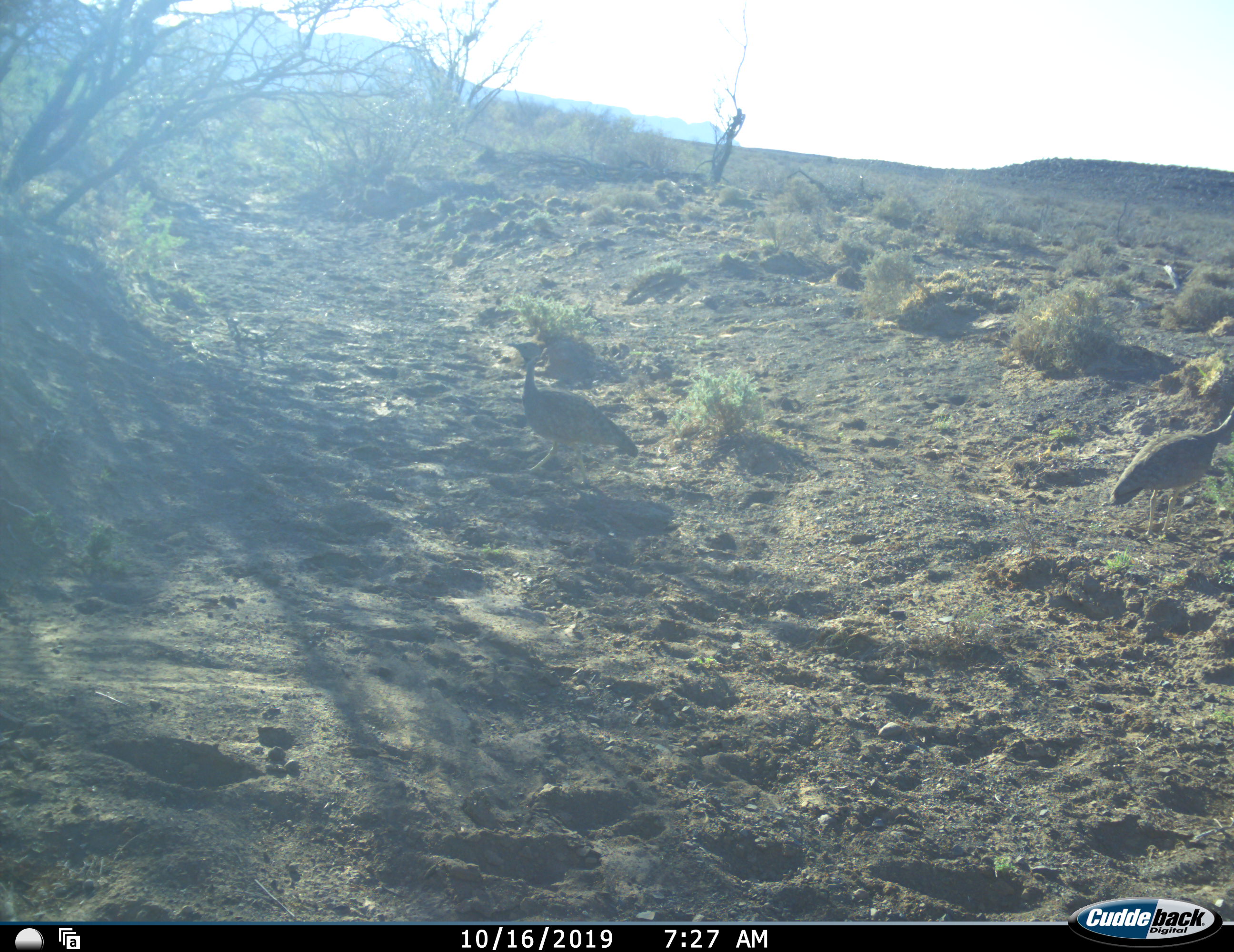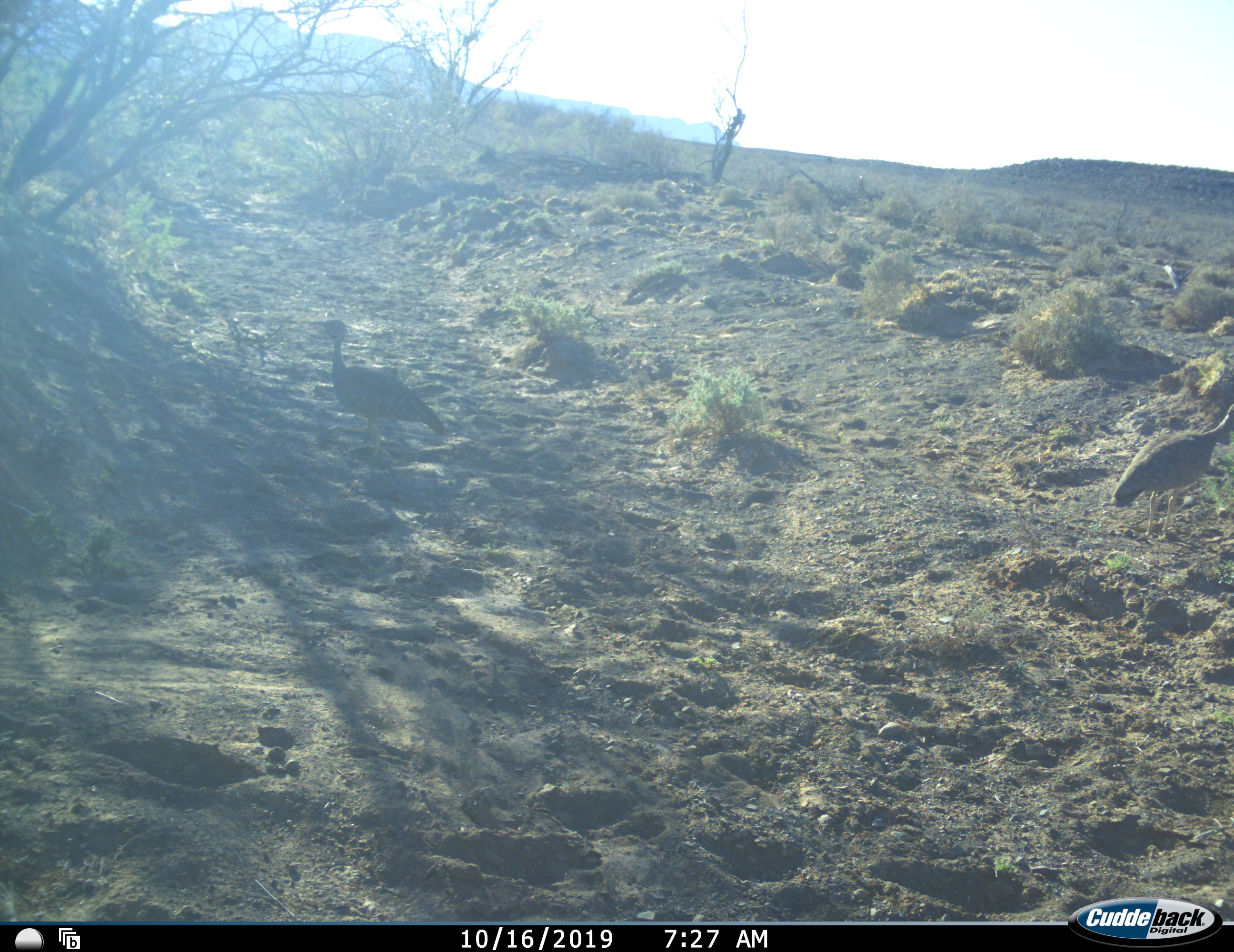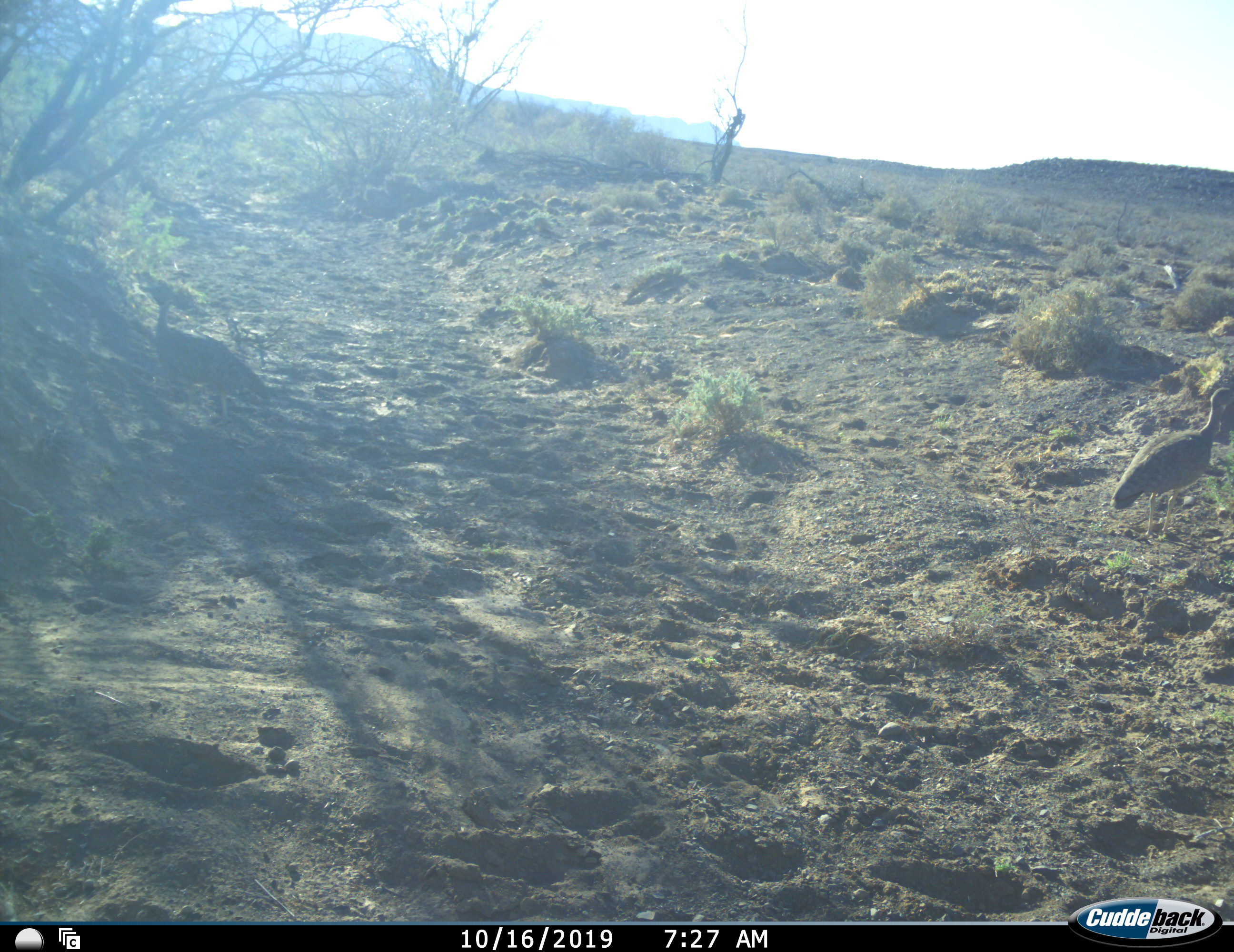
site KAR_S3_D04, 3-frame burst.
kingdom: Animalia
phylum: Chordata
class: Aves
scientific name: Aves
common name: bird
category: birdother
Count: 2.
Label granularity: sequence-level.